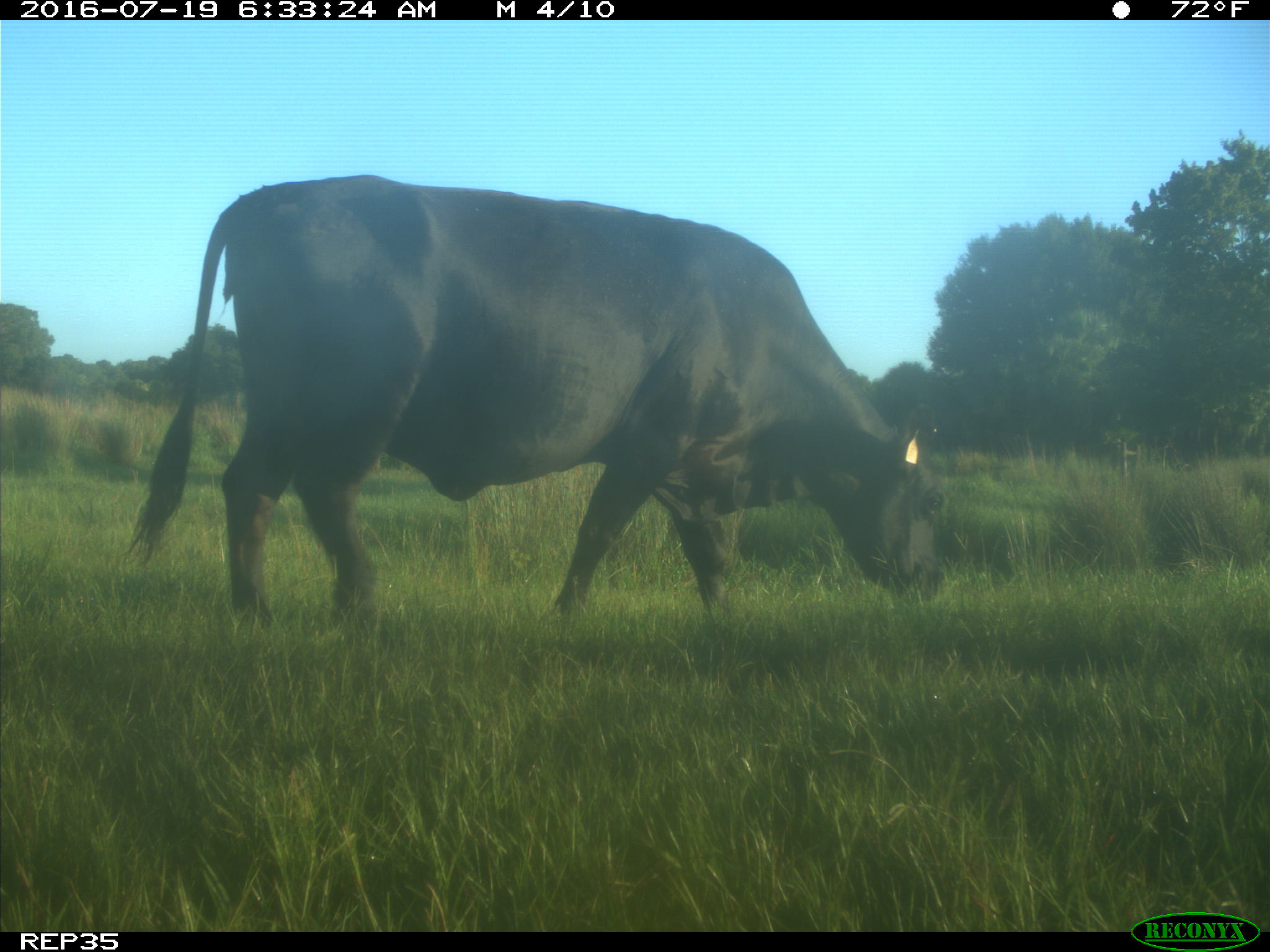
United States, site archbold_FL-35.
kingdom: Animalia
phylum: Chordata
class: Mammalia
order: Artiodactyla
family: Bovidae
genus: Bos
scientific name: Bos taurus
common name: domestic cow